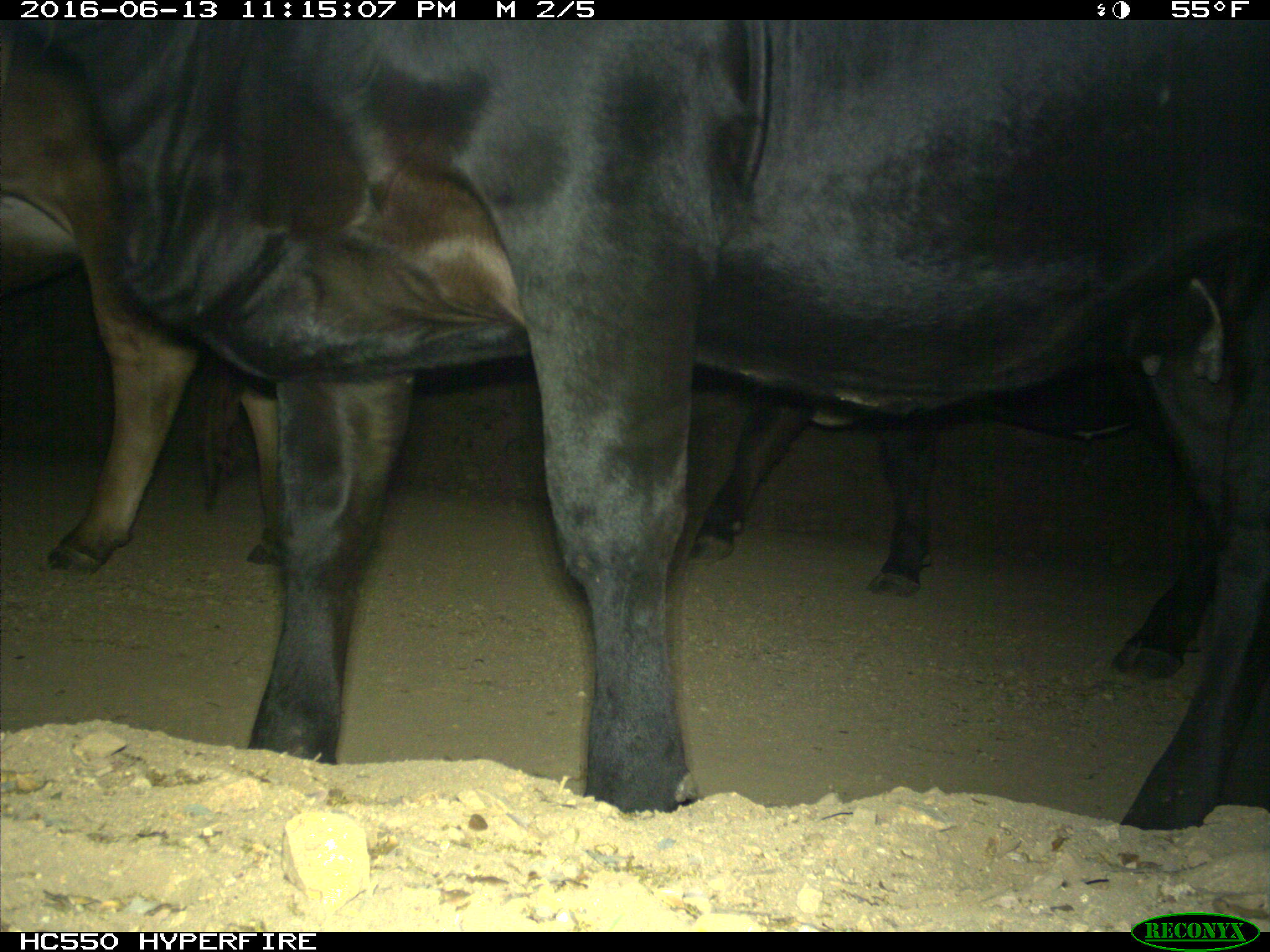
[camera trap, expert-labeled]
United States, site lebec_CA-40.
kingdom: Animalia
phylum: Chordata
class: Mammalia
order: Artiodactyla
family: Bovidae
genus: Bos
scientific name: Bos taurus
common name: domestic cow